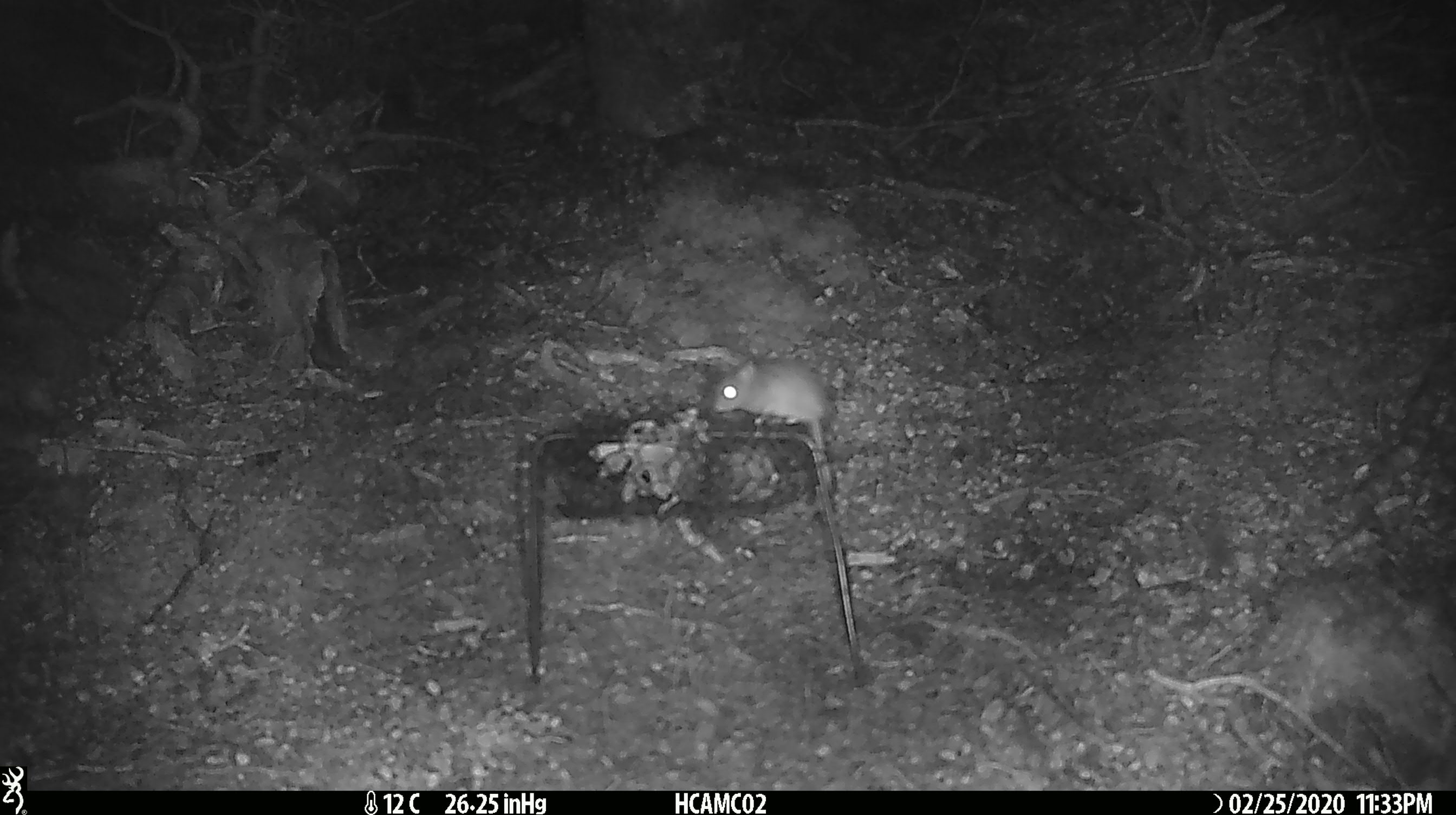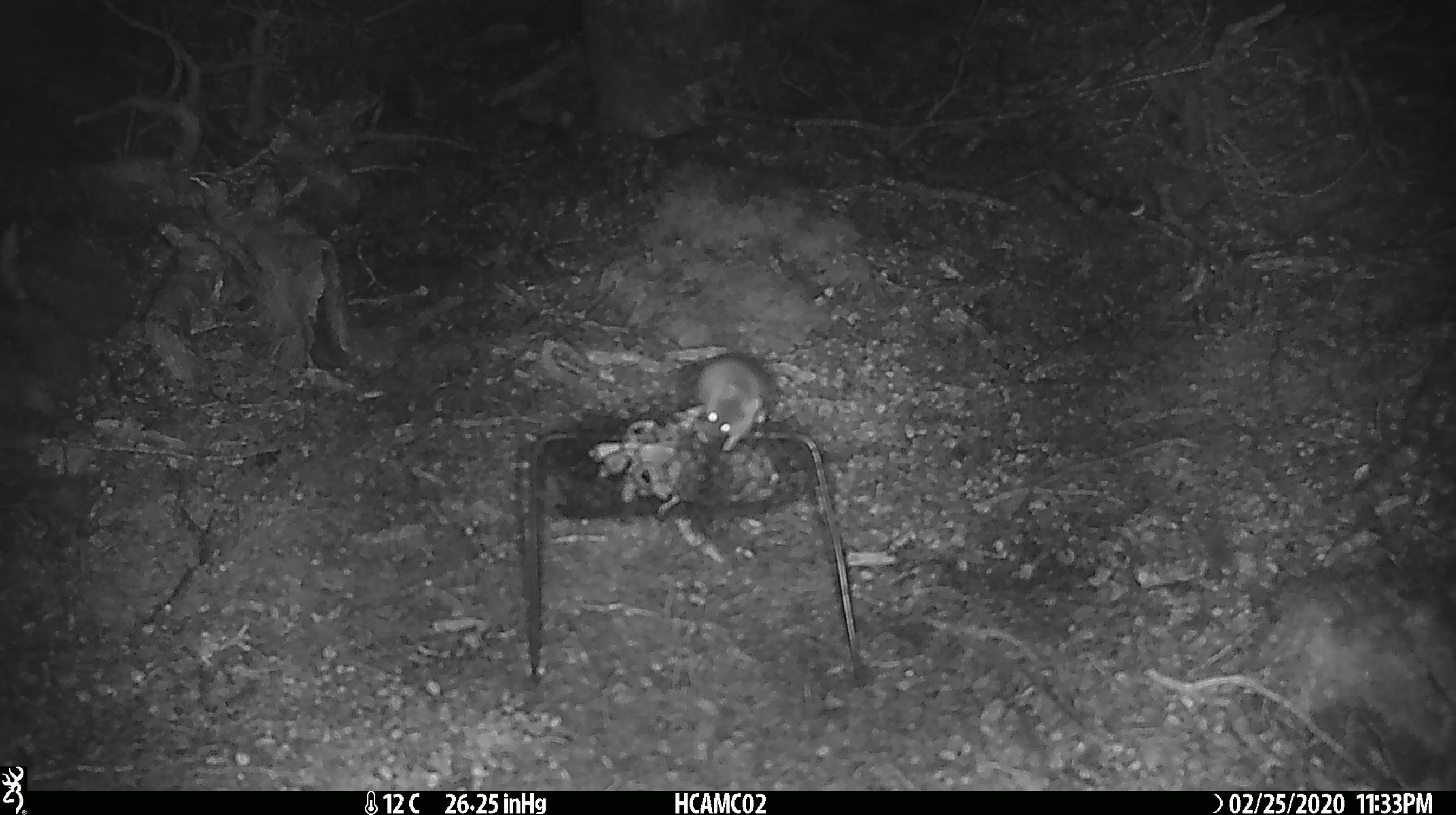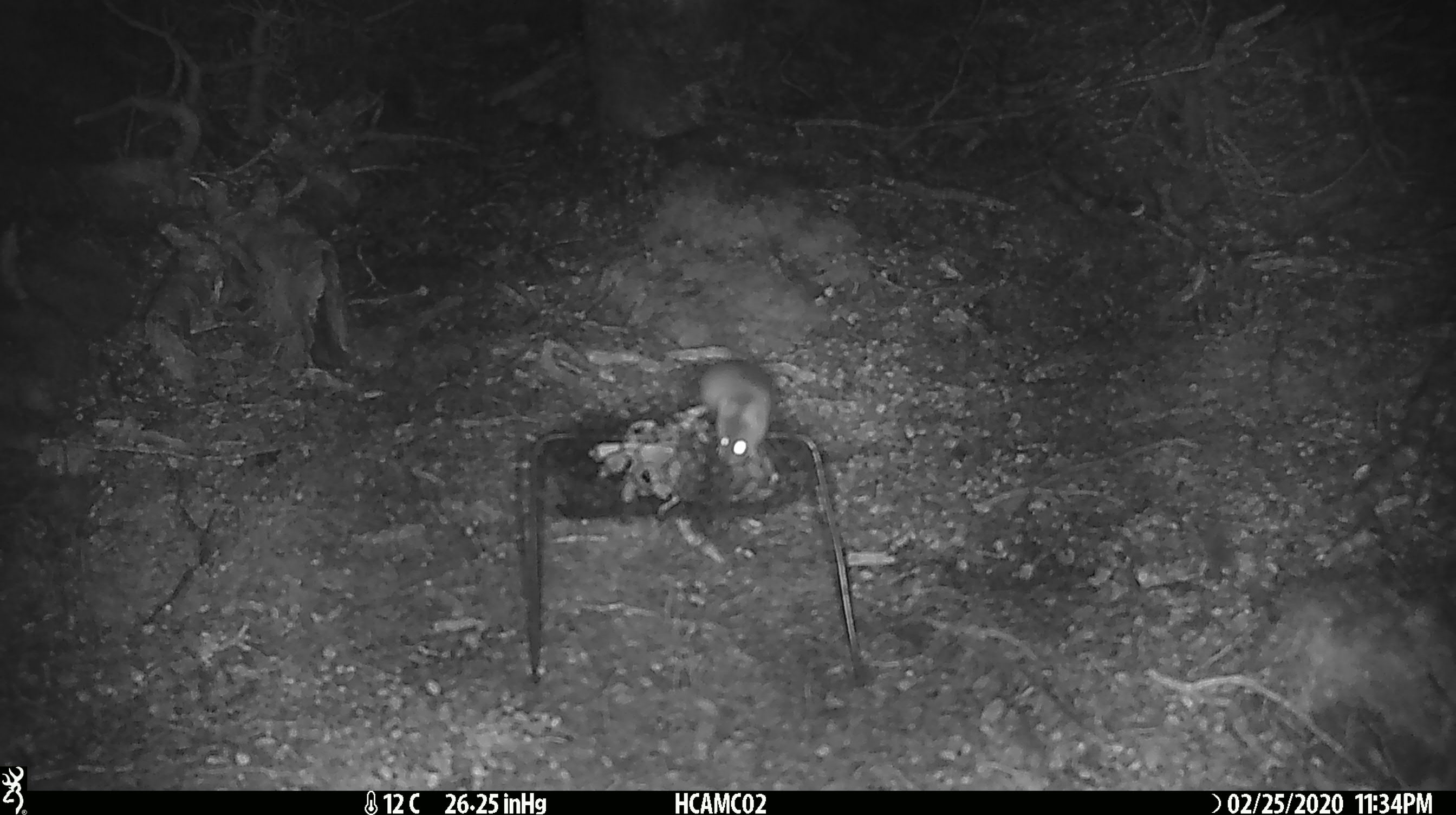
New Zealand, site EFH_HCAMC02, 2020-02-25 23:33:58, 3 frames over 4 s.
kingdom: Animalia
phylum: Chordata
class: Mammalia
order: Rodentia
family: Muridae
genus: Mus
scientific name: Mus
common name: mouse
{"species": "mouse (Mus)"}